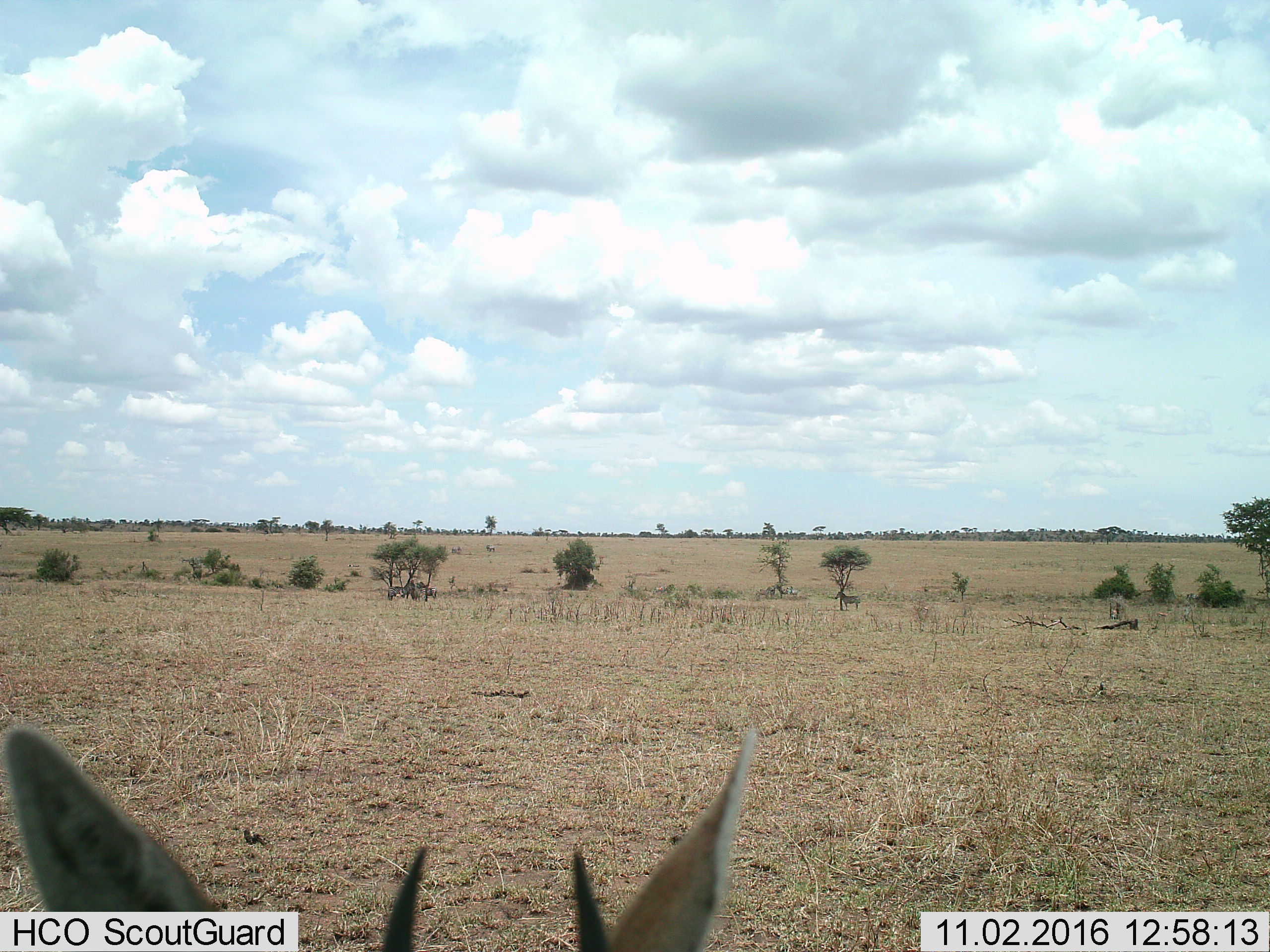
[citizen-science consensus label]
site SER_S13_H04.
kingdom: Animalia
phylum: Chordata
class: Mammalia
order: Artiodactyla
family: Bovidae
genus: Eudorcas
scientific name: Eudorcas thomsonii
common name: thomson's gazelle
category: gazellethomsons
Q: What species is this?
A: Gazellethomsons (thomson's gazelle) (Eudorcas thomsonii).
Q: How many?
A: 1.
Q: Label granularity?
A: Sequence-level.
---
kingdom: Animalia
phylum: Chordata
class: Mammalia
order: Perissodactyla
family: Equidae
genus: Equus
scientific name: Equus quagga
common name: plains zebra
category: zebraplains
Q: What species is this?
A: Zebraplains (plains zebra) (Equus quagga).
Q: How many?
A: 4.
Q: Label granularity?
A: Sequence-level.